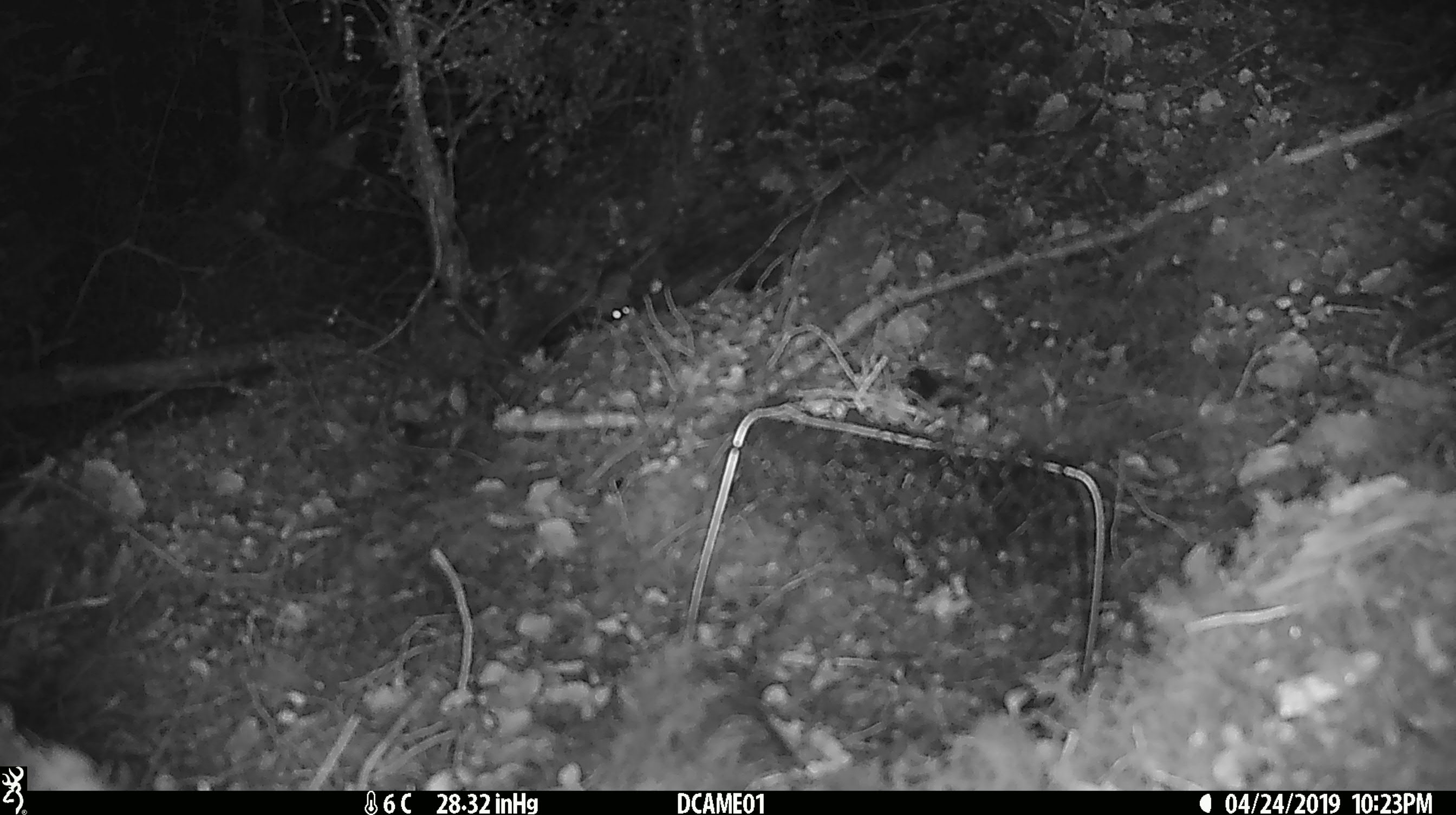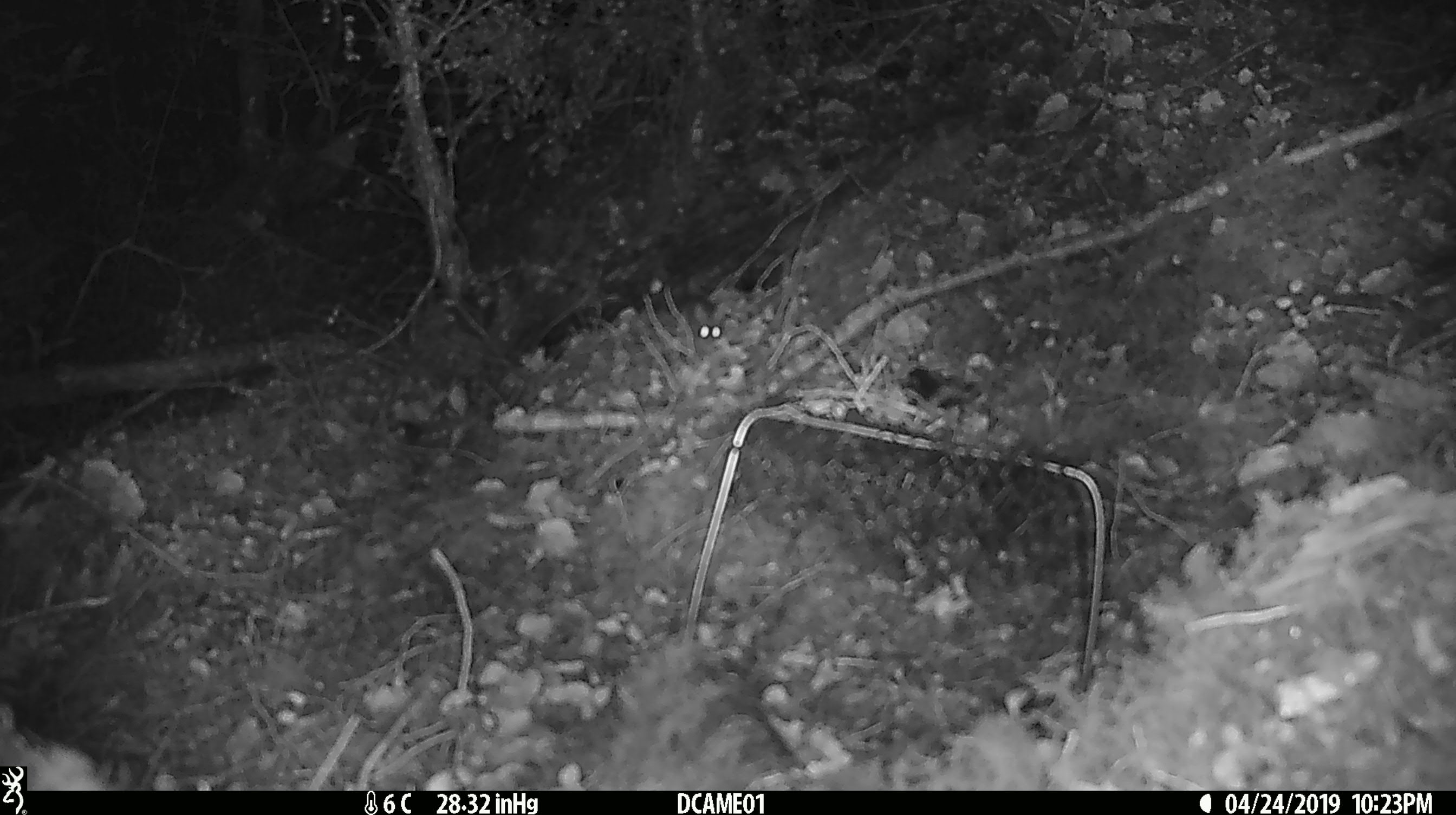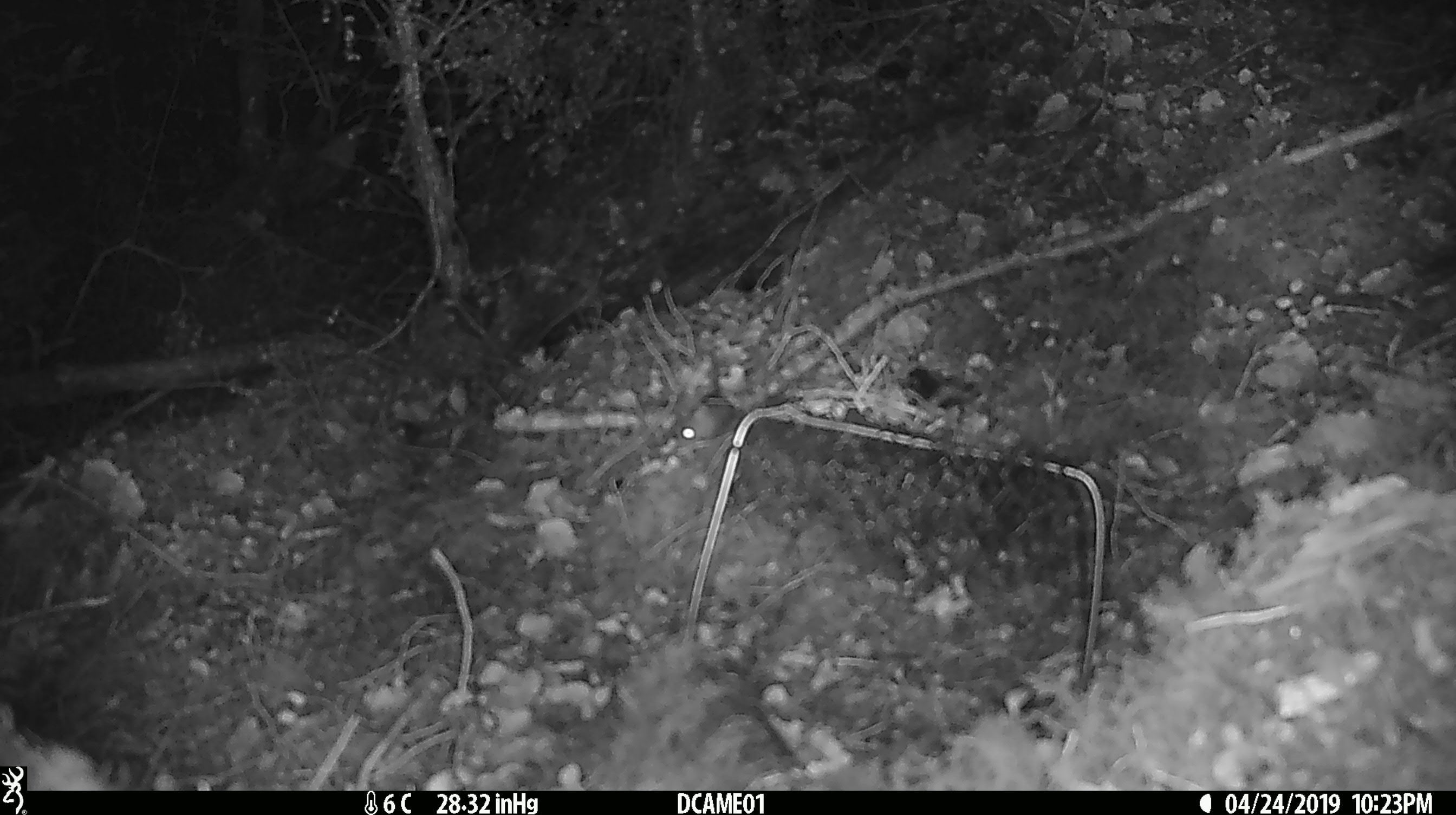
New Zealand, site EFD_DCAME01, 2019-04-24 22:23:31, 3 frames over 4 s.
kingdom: Animalia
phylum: Chordata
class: Mammalia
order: Rodentia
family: Muridae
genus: Mus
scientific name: Mus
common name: mouse